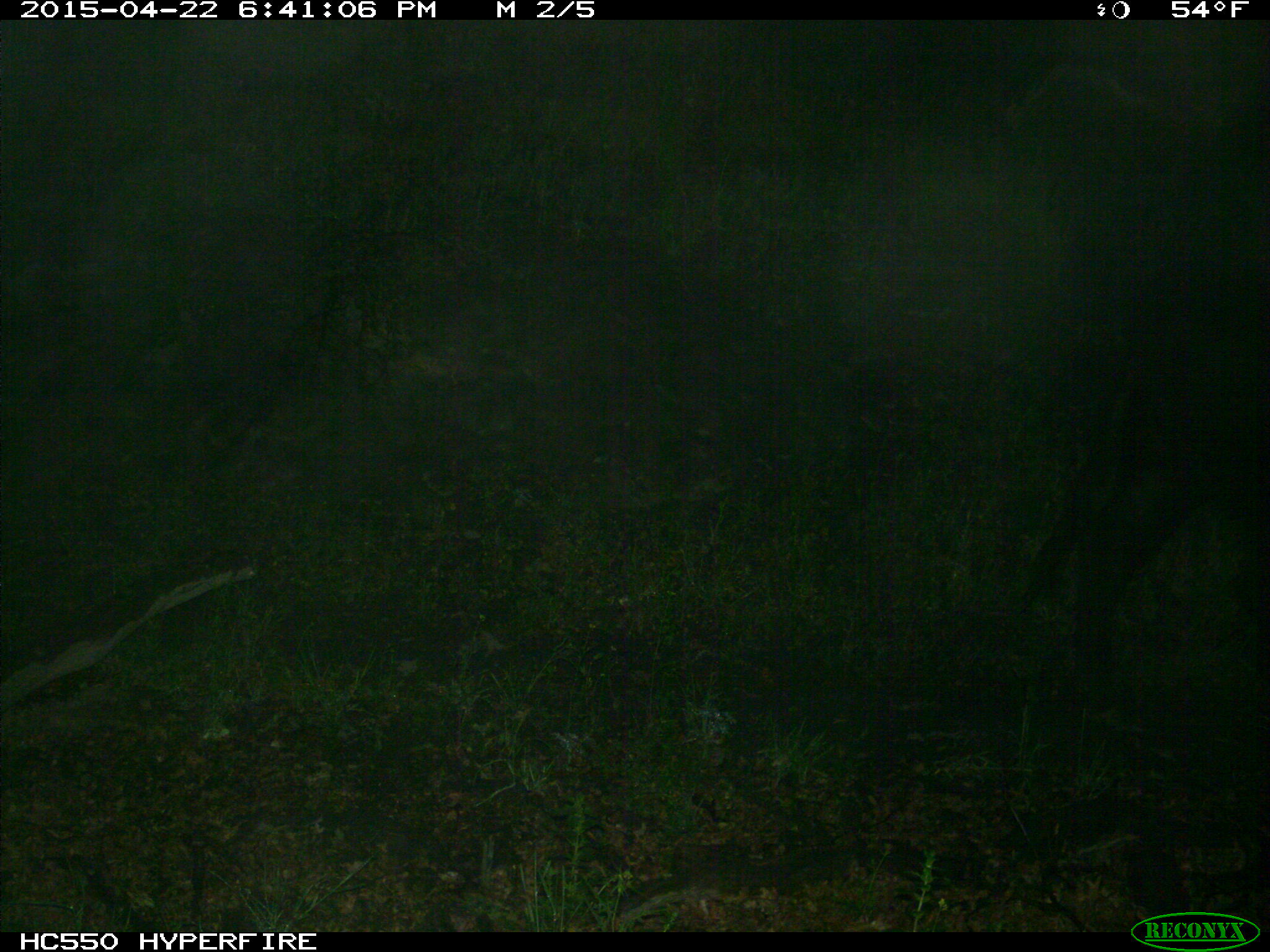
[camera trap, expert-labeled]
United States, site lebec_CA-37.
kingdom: Animalia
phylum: Chordata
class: Mammalia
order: Artiodactyla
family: Bovidae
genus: Bos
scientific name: Bos taurus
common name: domestic cow